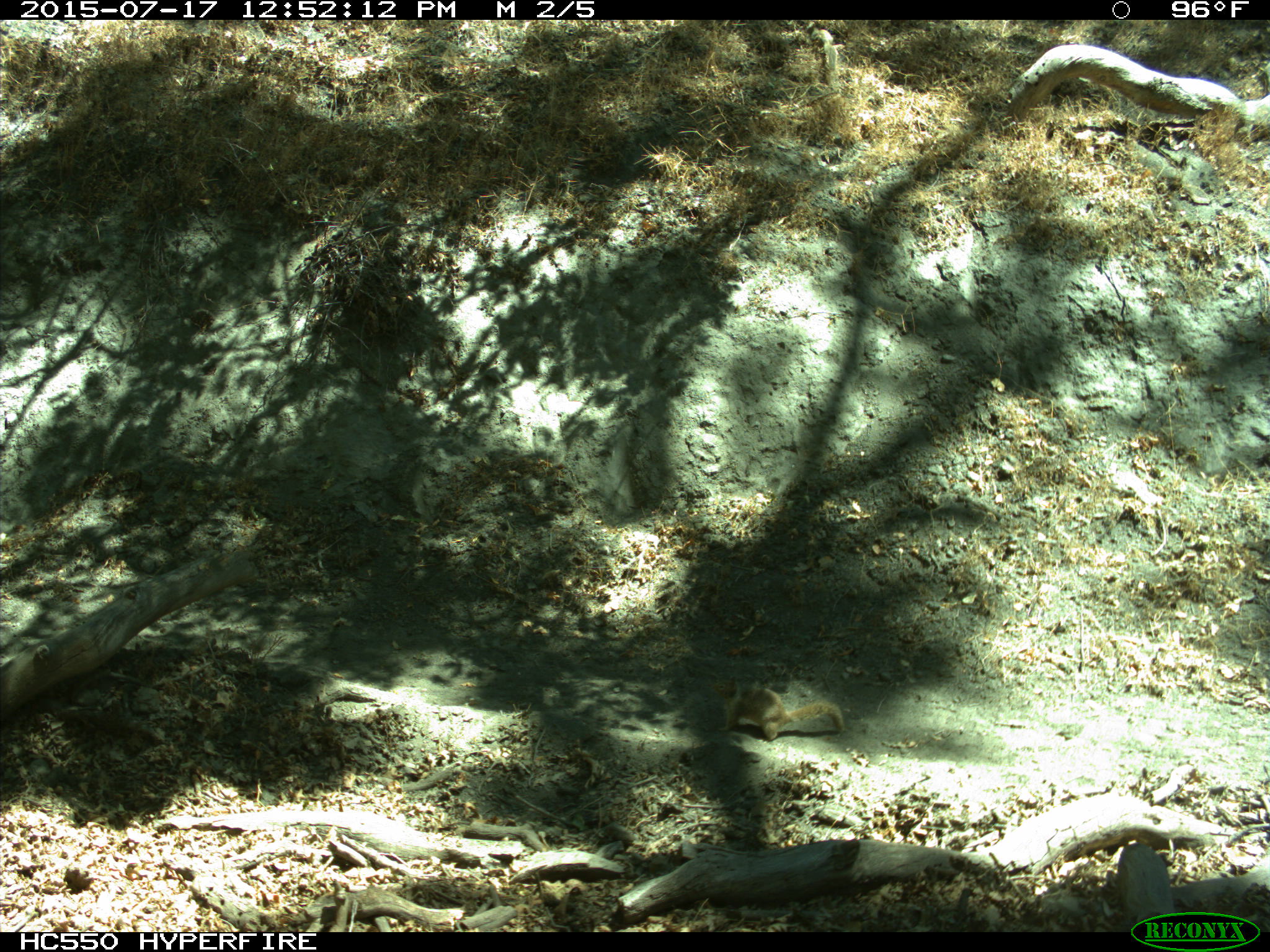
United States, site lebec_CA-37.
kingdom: Animalia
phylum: Chordata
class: Mammalia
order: Rodentia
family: Sciuridae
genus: Otospermophilus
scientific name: Otospermophilus beecheyi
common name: california ground squirrel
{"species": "Otospermophilus beecheyi (california ground squirrel)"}